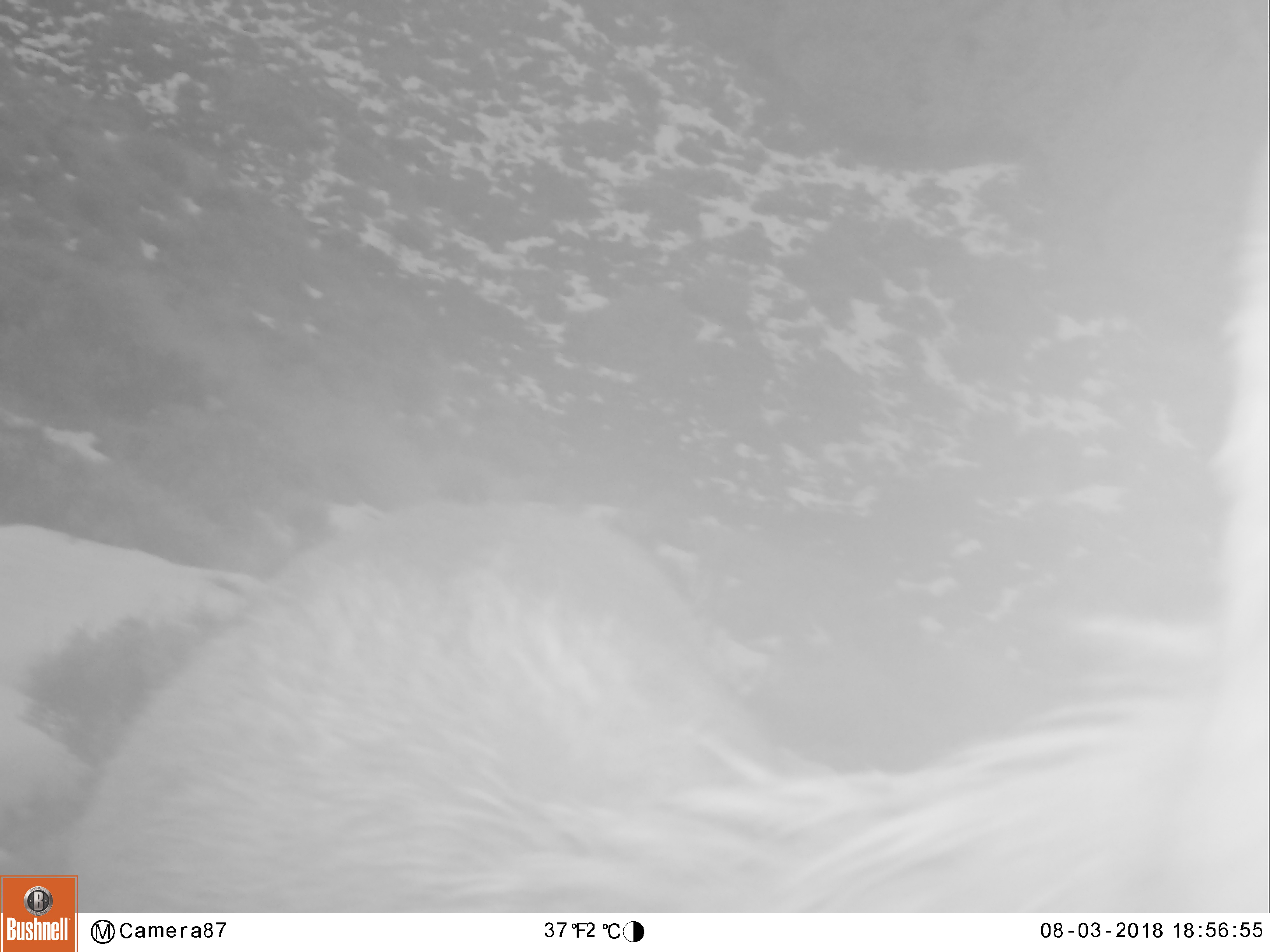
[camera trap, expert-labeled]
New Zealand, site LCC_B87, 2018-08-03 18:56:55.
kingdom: Animalia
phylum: Chordata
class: Mammalia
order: Artiodactyla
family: Cervidae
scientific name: Cervidae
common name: deer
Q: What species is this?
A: Deer (Cervidae).